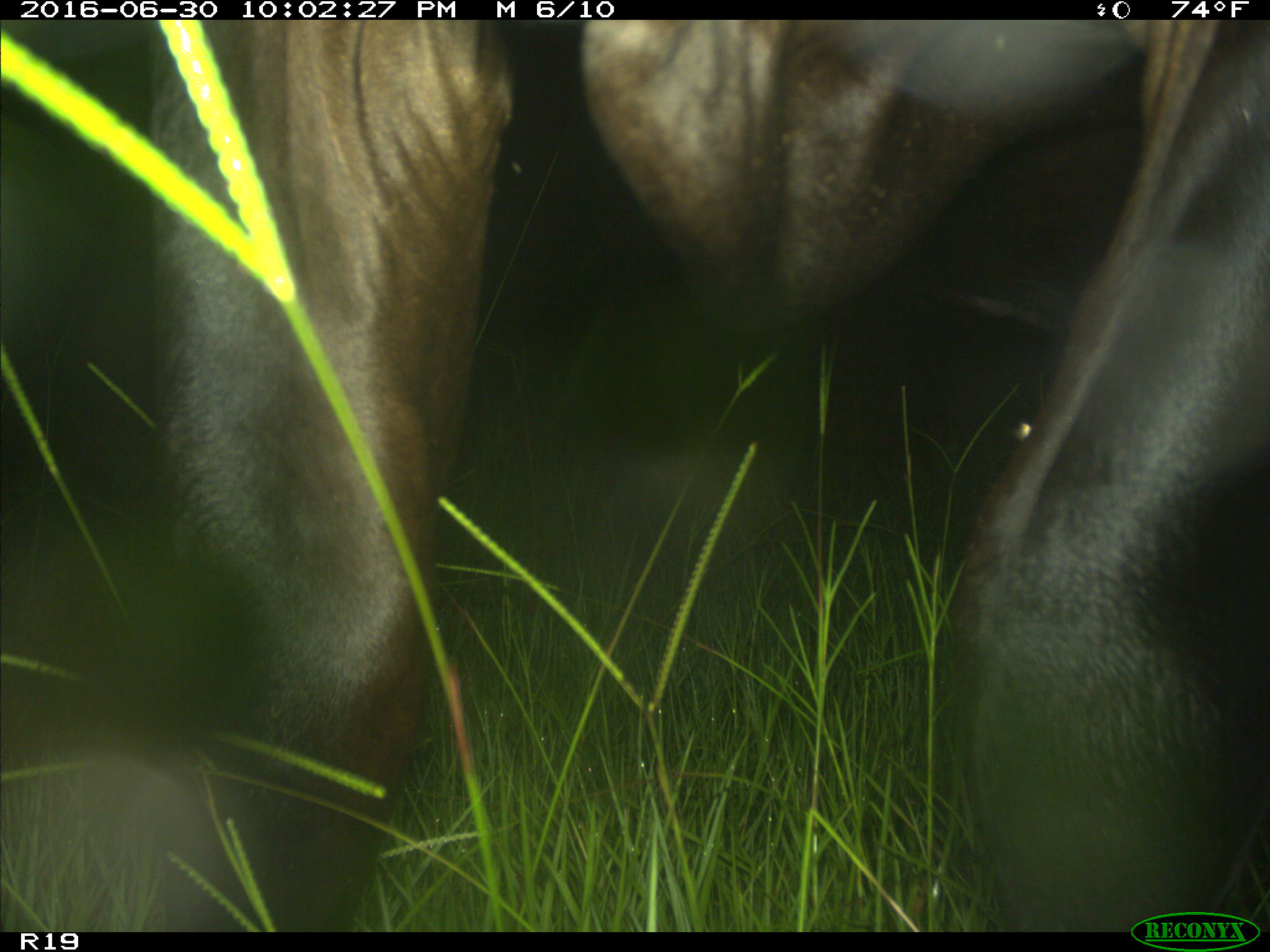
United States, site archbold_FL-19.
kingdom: Animalia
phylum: Chordata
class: Mammalia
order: Artiodactyla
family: Bovidae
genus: Bos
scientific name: Bos taurus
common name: domestic cow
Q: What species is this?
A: Bos taurus (domestic cow).